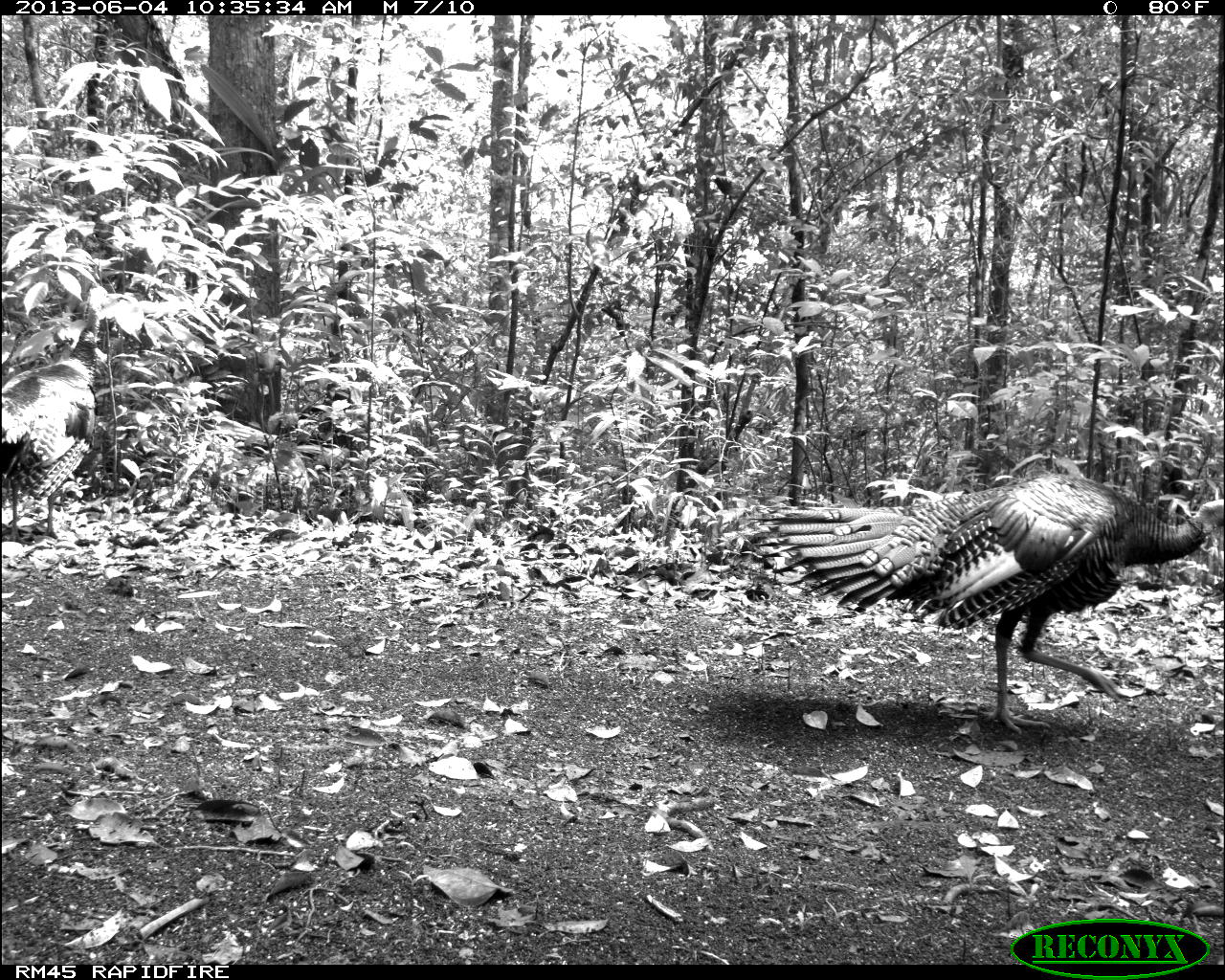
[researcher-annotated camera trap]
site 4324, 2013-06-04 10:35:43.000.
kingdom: Animalia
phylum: Chordata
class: Aves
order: Galliformes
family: Phasianidae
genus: Meleagris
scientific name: Meleagris ocellata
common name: ocellated turkey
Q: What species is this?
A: Meleagris ocellata (ocellated turkey).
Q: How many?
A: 1.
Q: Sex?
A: Male.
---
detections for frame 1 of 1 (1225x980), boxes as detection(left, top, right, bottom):
meleagris ocellata: detection(739, 469, 1225, 736); detection(0, 284, 112, 550)